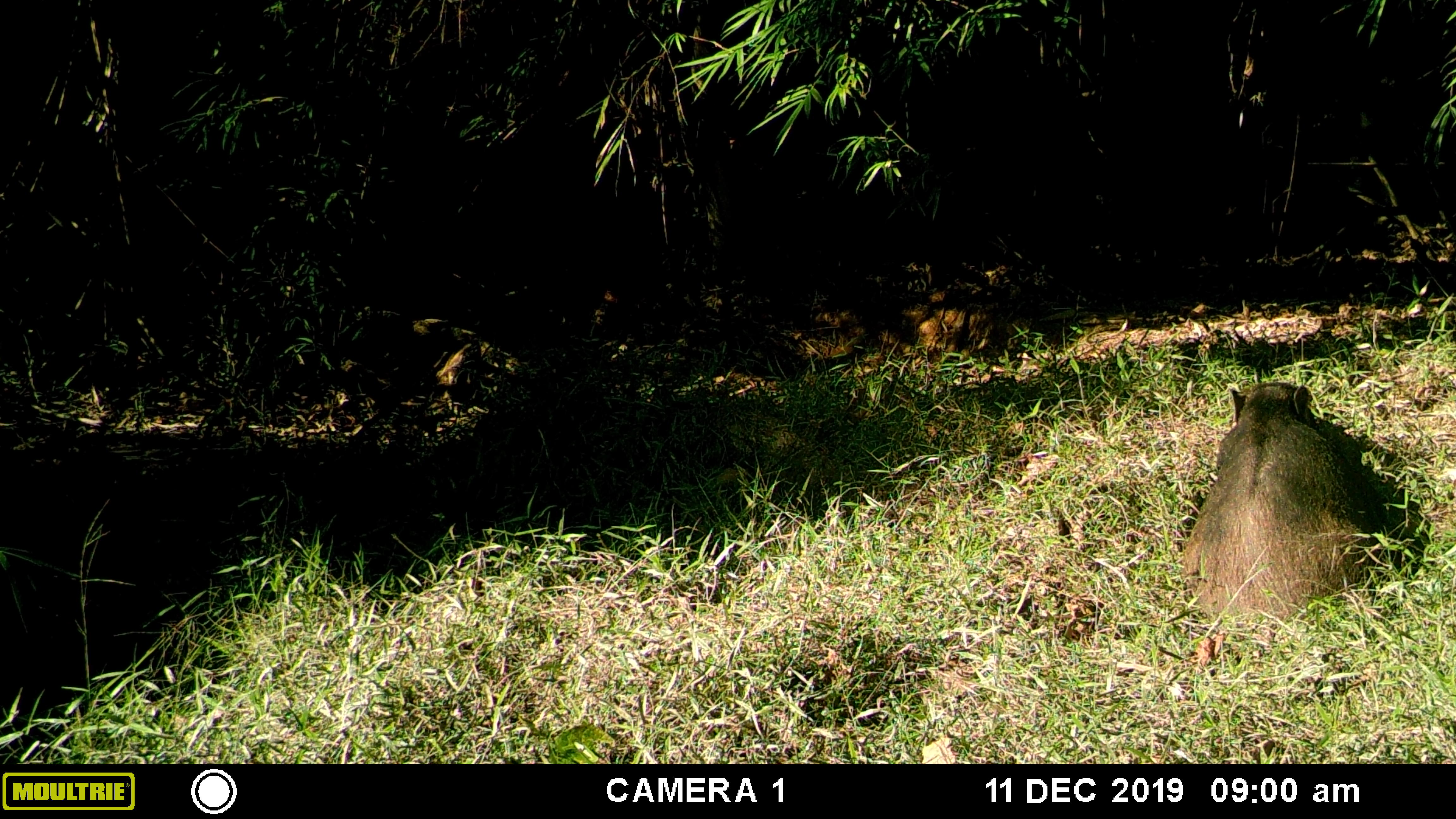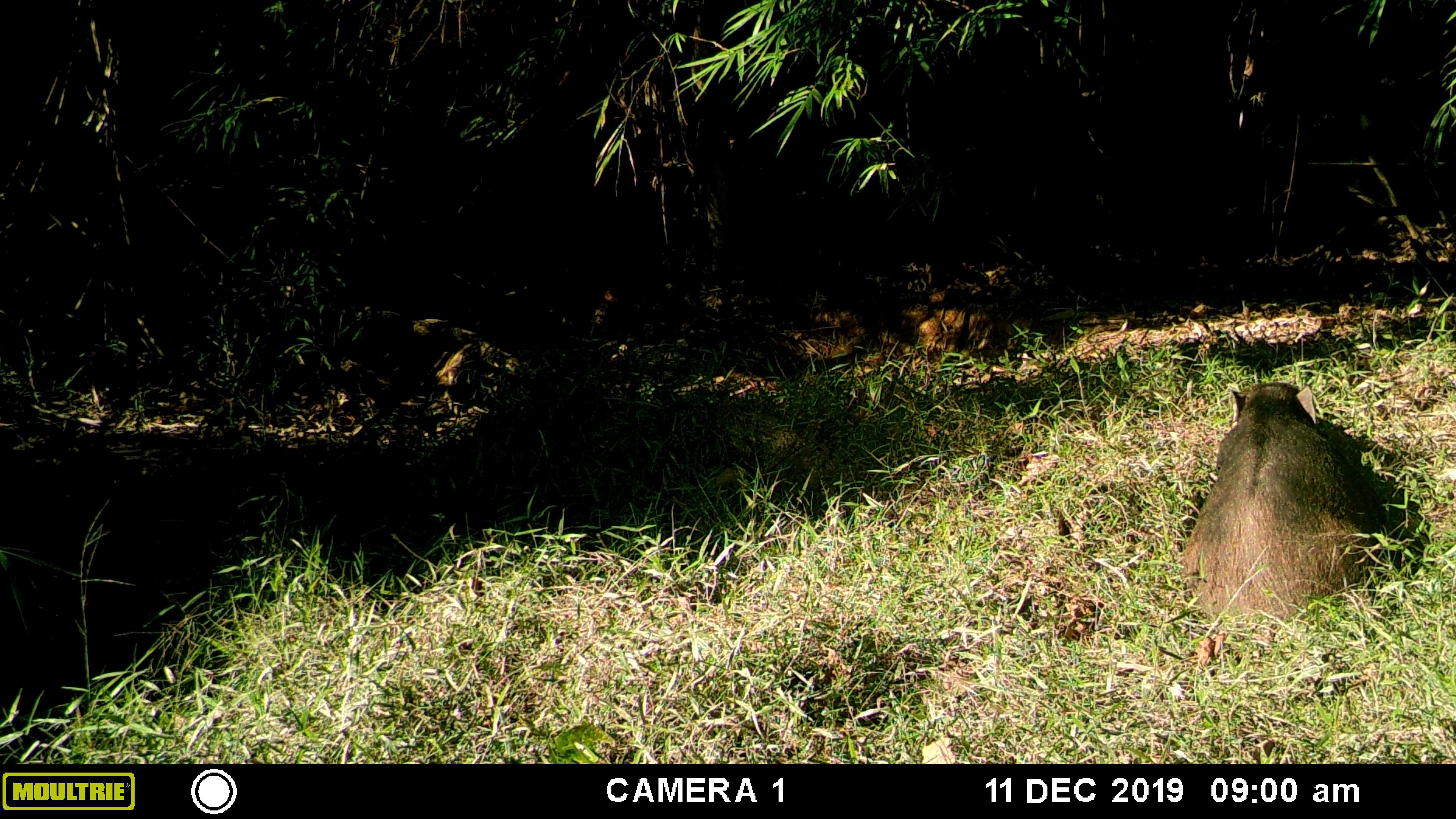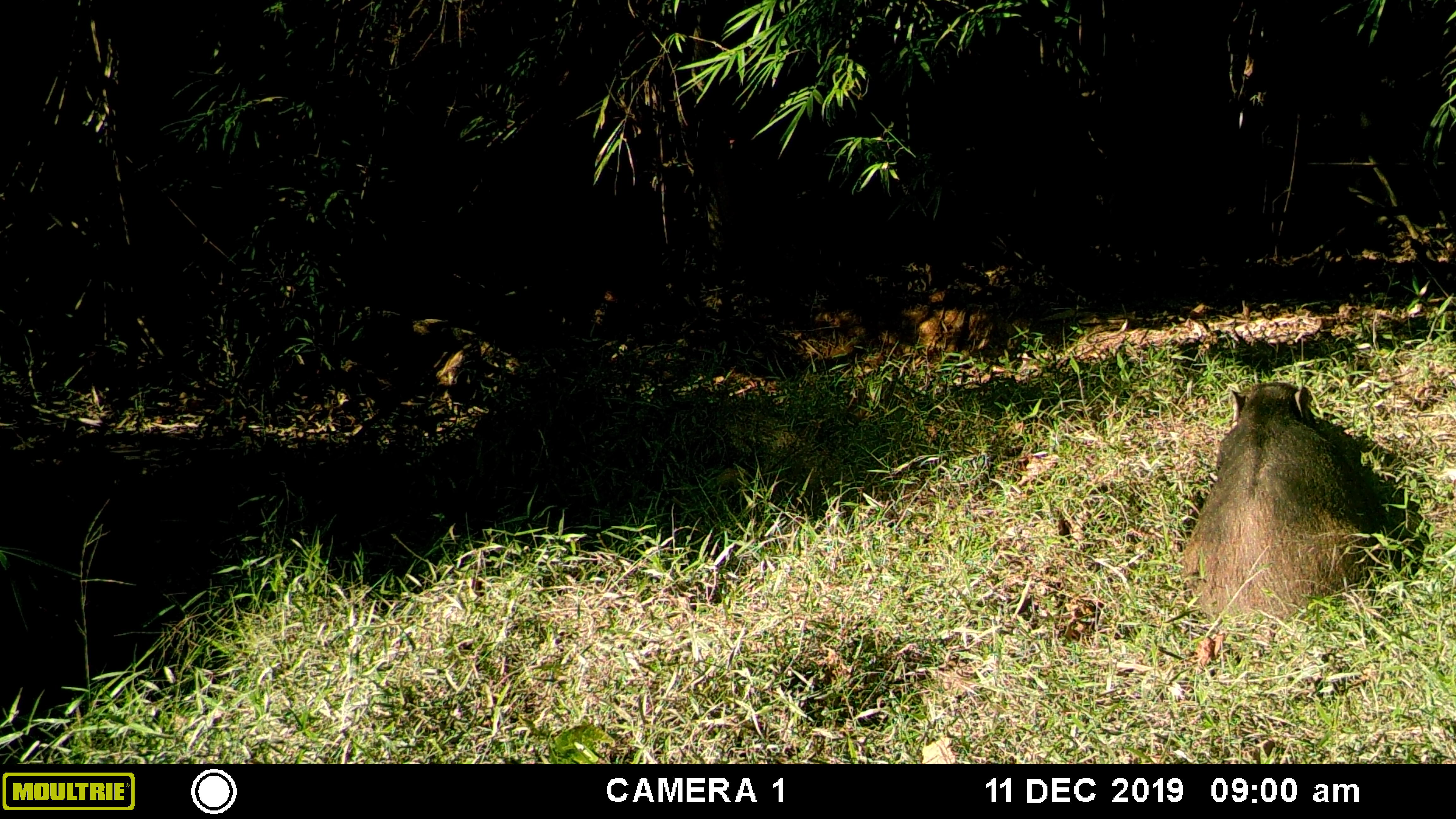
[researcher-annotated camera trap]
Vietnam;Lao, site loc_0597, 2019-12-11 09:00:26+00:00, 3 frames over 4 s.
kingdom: Animalia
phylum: Chordata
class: Mammalia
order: Artiodactyla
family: Suidae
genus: Sus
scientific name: Sus scrofa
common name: eurasian wild pig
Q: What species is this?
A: Eurasian wild pig (Sus scrofa).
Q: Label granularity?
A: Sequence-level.